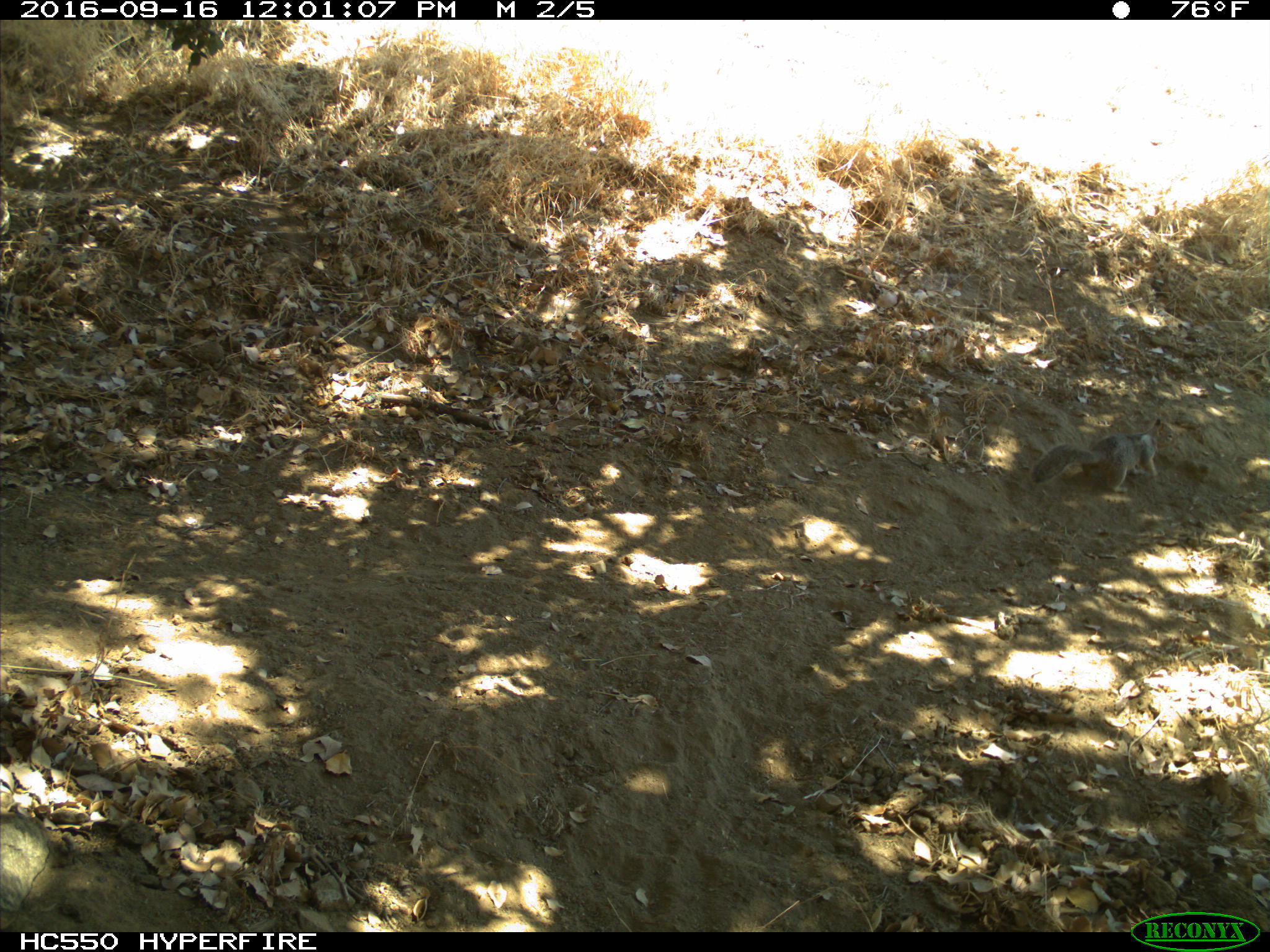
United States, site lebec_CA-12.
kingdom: Animalia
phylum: Chordata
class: Mammalia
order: Rodentia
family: Sciuridae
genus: Otospermophilus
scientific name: Otospermophilus beecheyi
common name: california ground squirrel